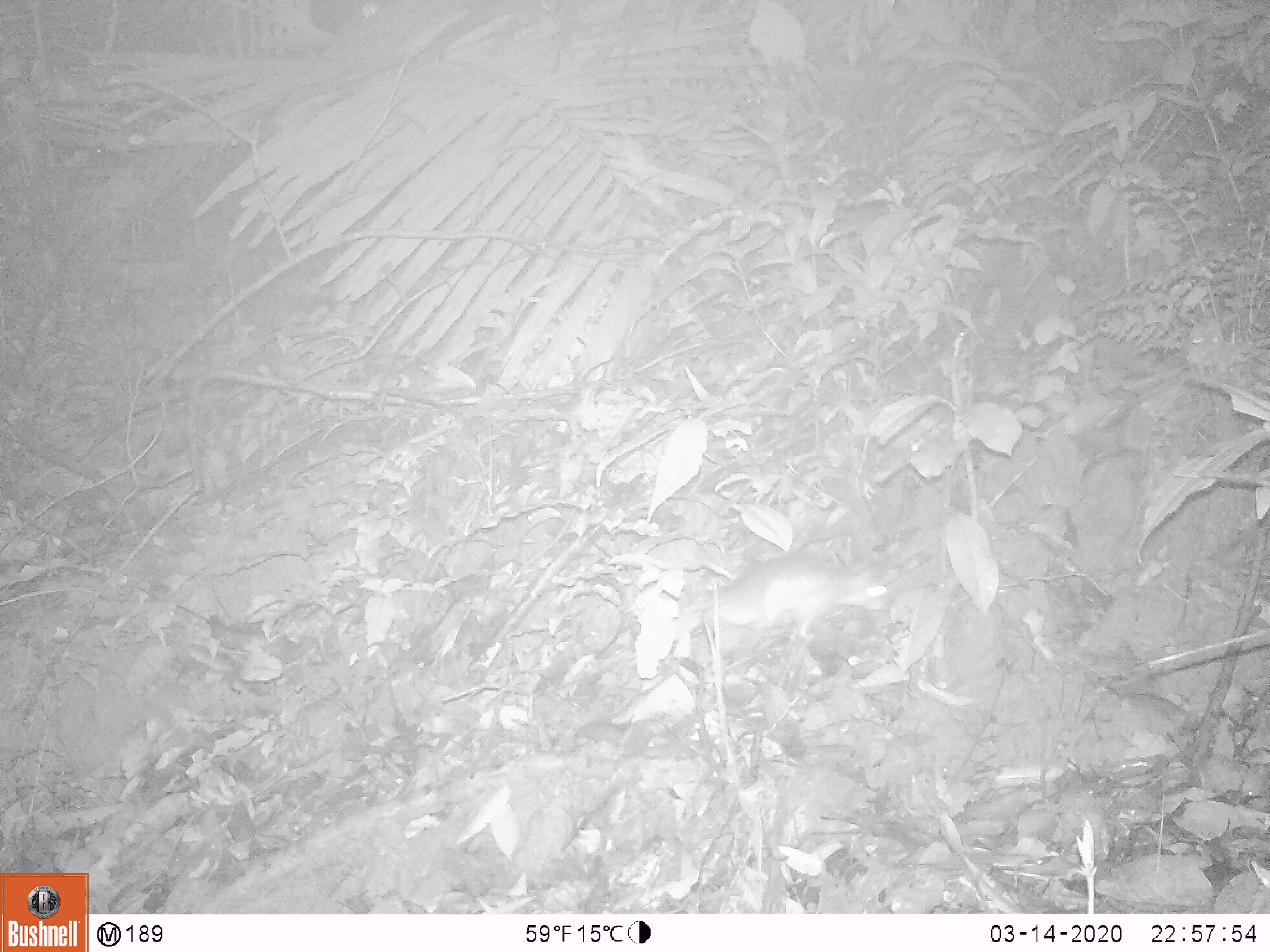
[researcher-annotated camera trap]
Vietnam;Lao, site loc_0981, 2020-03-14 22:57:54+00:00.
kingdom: Animalia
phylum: Chordata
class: Mammalia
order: Rodentia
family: Muridae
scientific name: Muridae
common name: old-world mice and rats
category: unidentified murid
Unidentified murid (old-world mice and rats) (Muridae). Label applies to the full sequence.